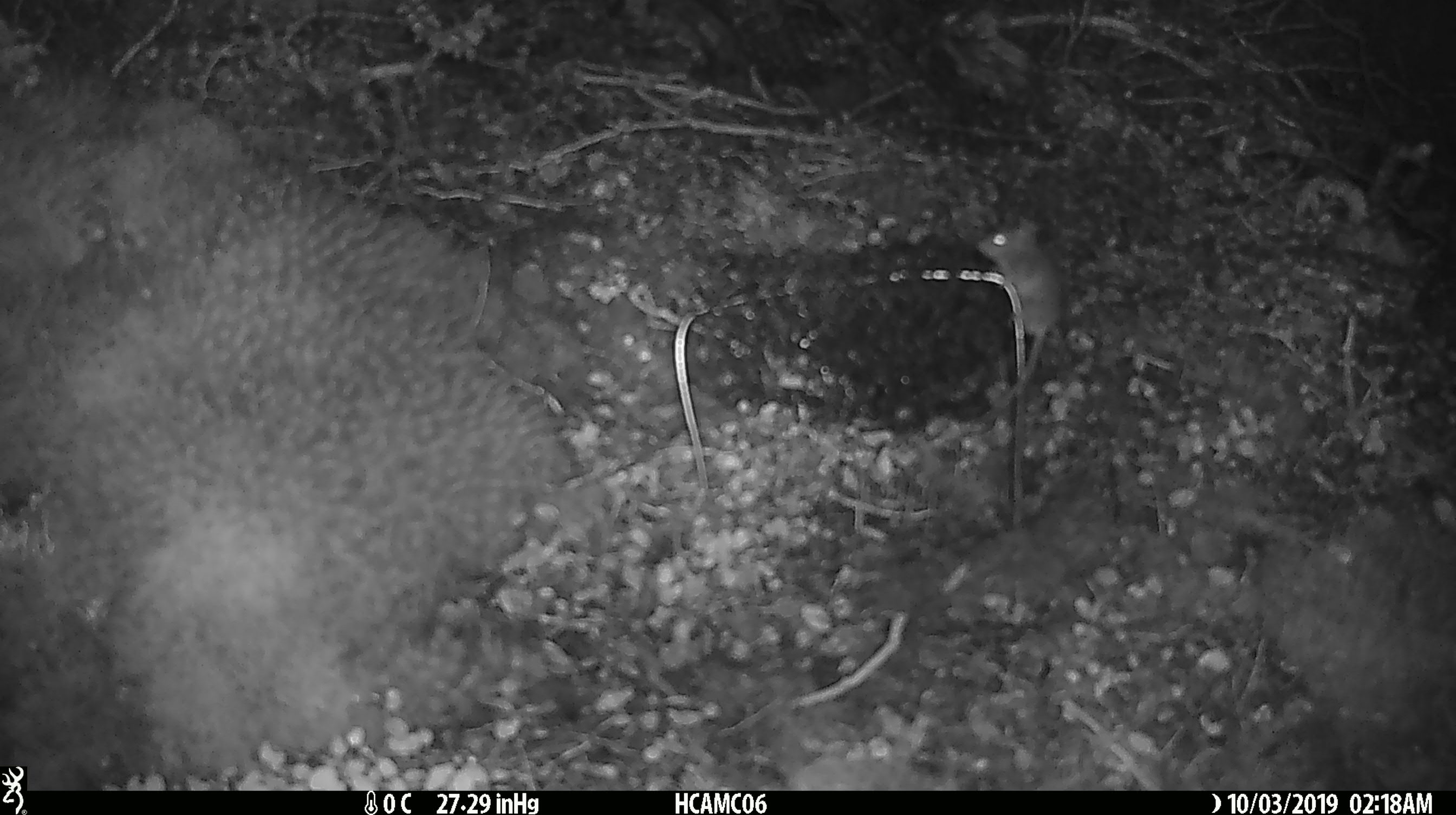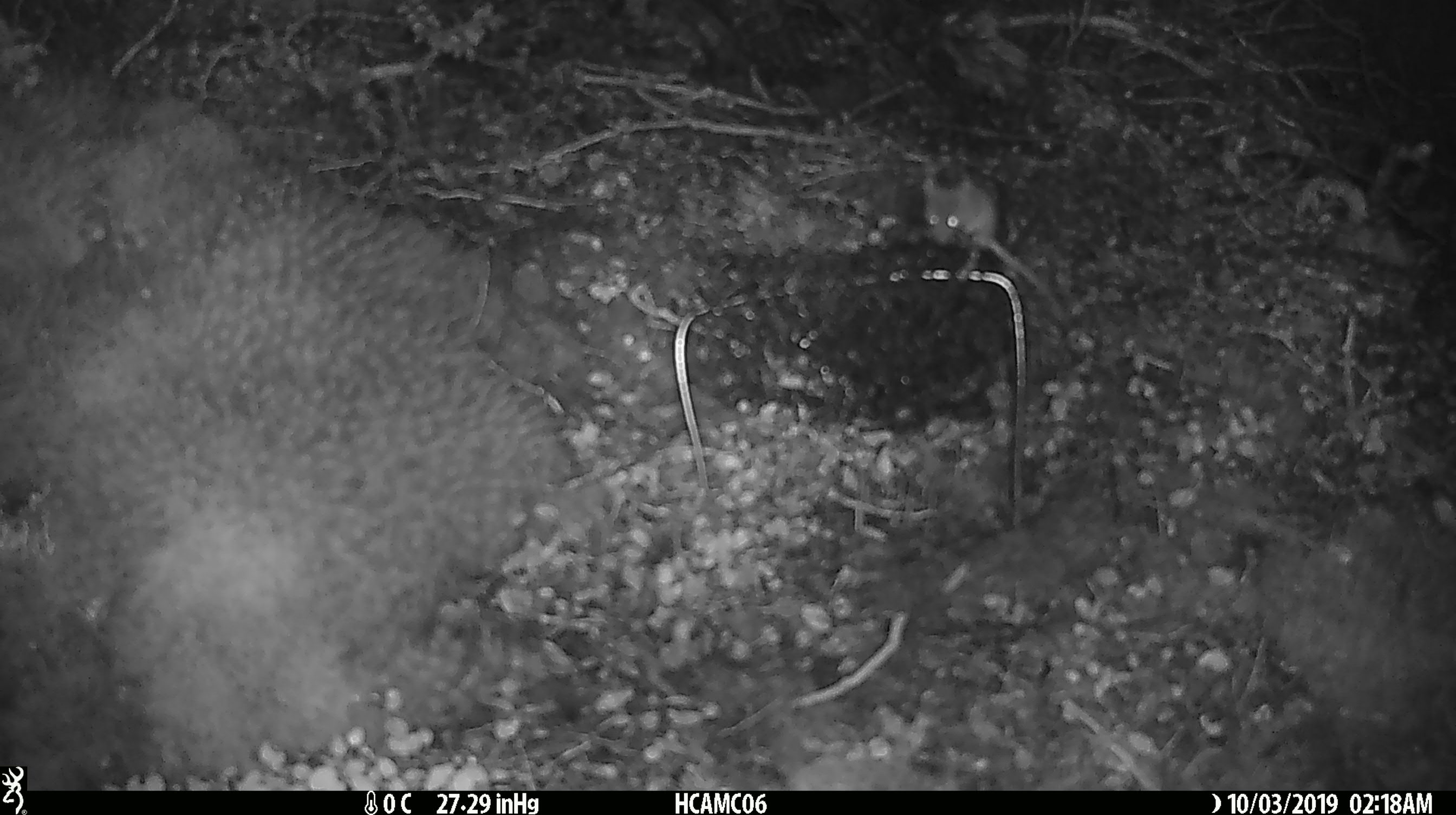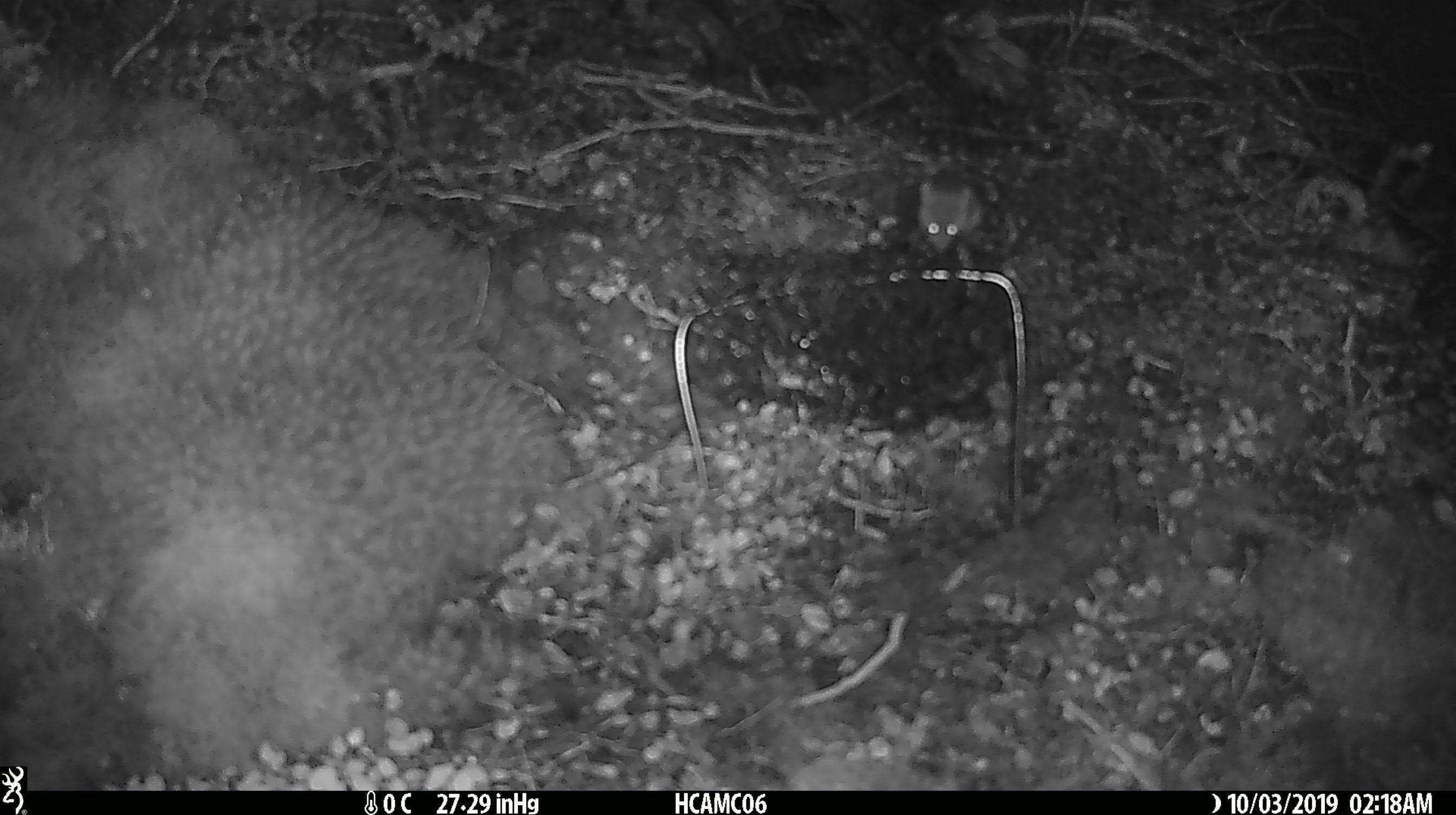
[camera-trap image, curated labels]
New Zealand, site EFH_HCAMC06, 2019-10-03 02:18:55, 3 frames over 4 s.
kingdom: Animalia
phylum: Chordata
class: Mammalia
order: Rodentia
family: Muridae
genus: Mus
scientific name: Mus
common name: mouse